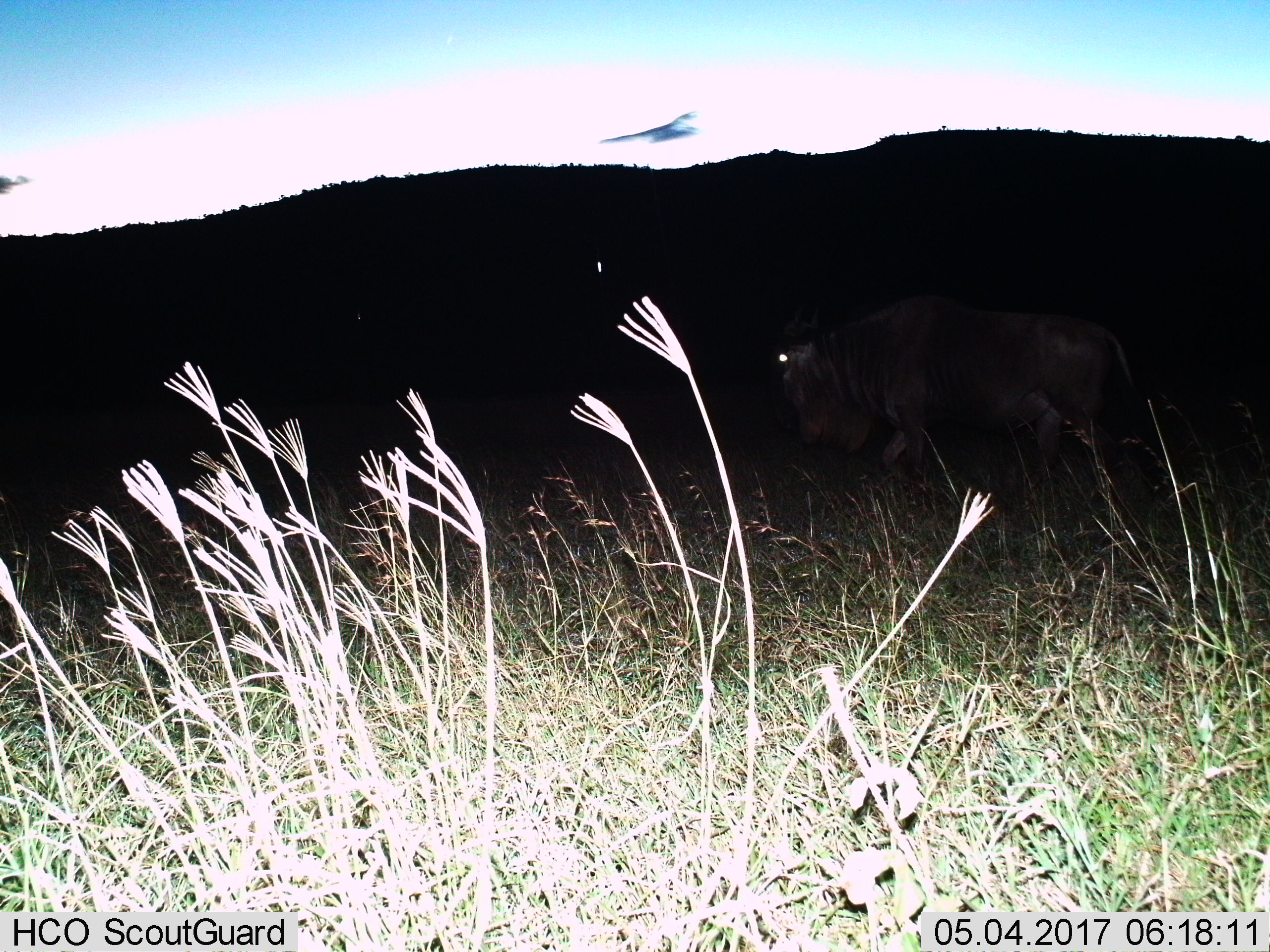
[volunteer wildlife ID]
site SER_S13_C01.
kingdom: Animalia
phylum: Chordata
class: Mammalia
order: Artiodactyla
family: Bovidae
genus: Connochaetes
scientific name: Connochaetes taurinus taurinus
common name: blue wildebeest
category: wildebeestblue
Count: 1.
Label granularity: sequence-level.